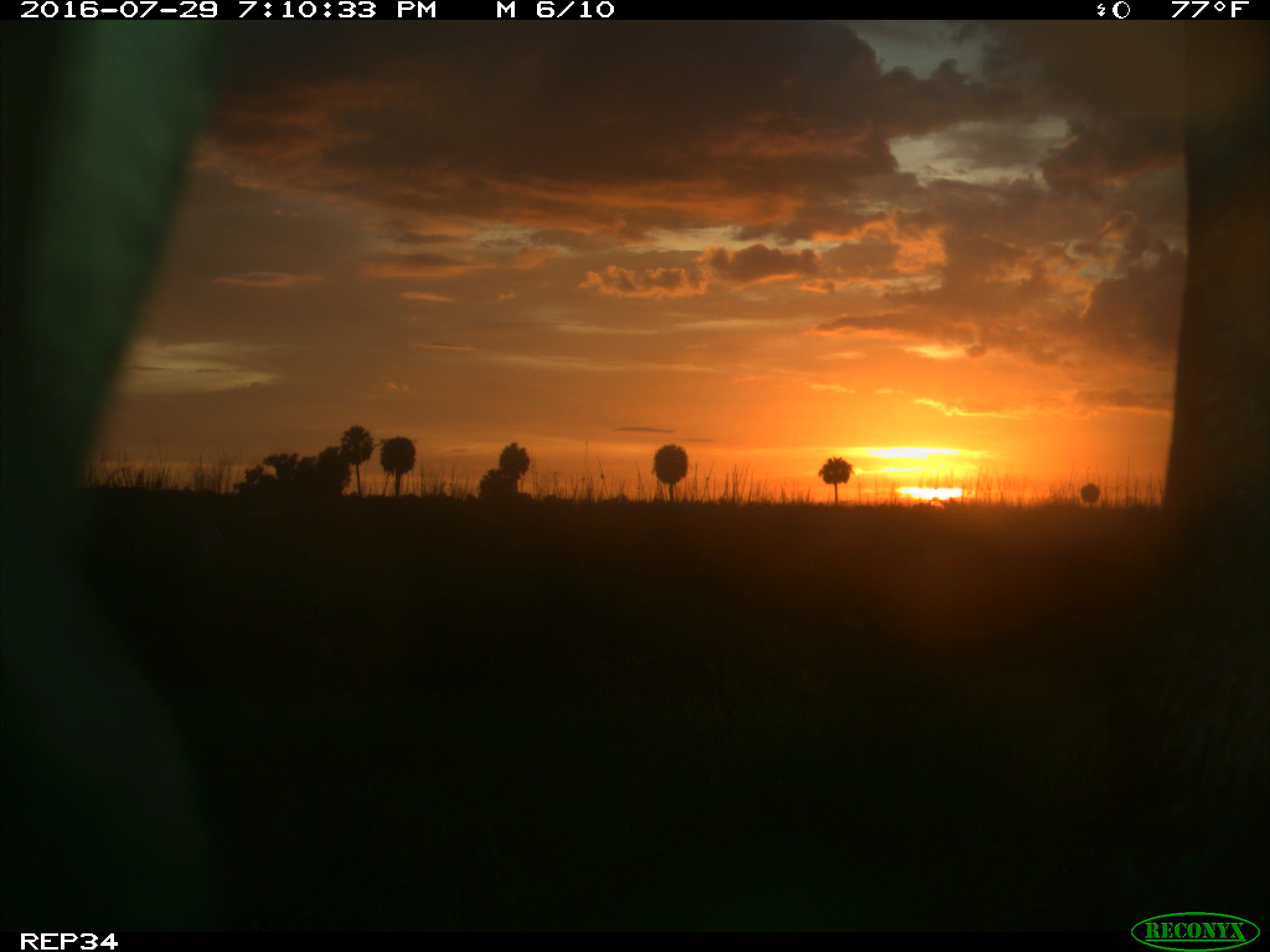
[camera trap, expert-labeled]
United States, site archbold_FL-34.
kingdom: Animalia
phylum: Chordata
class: Mammalia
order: Artiodactyla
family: Bovidae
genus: Bos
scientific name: Bos taurus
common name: domestic cow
Bos taurus (domestic cow).